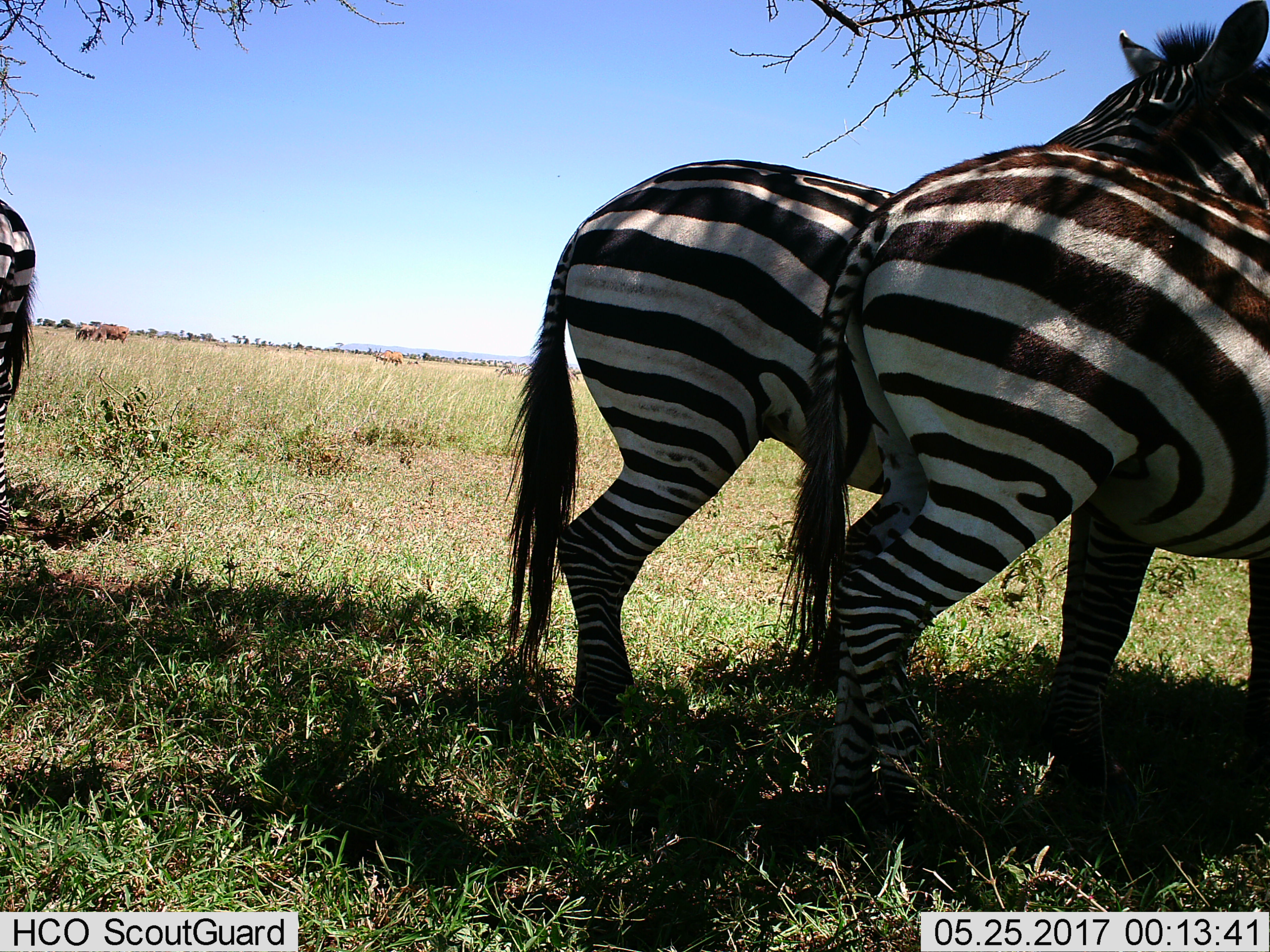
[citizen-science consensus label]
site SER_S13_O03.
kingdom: Animalia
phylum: Chordata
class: Mammalia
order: Perissodactyla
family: Equidae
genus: Equus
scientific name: Equus quagga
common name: plains zebra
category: zebraplains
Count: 3.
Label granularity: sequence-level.